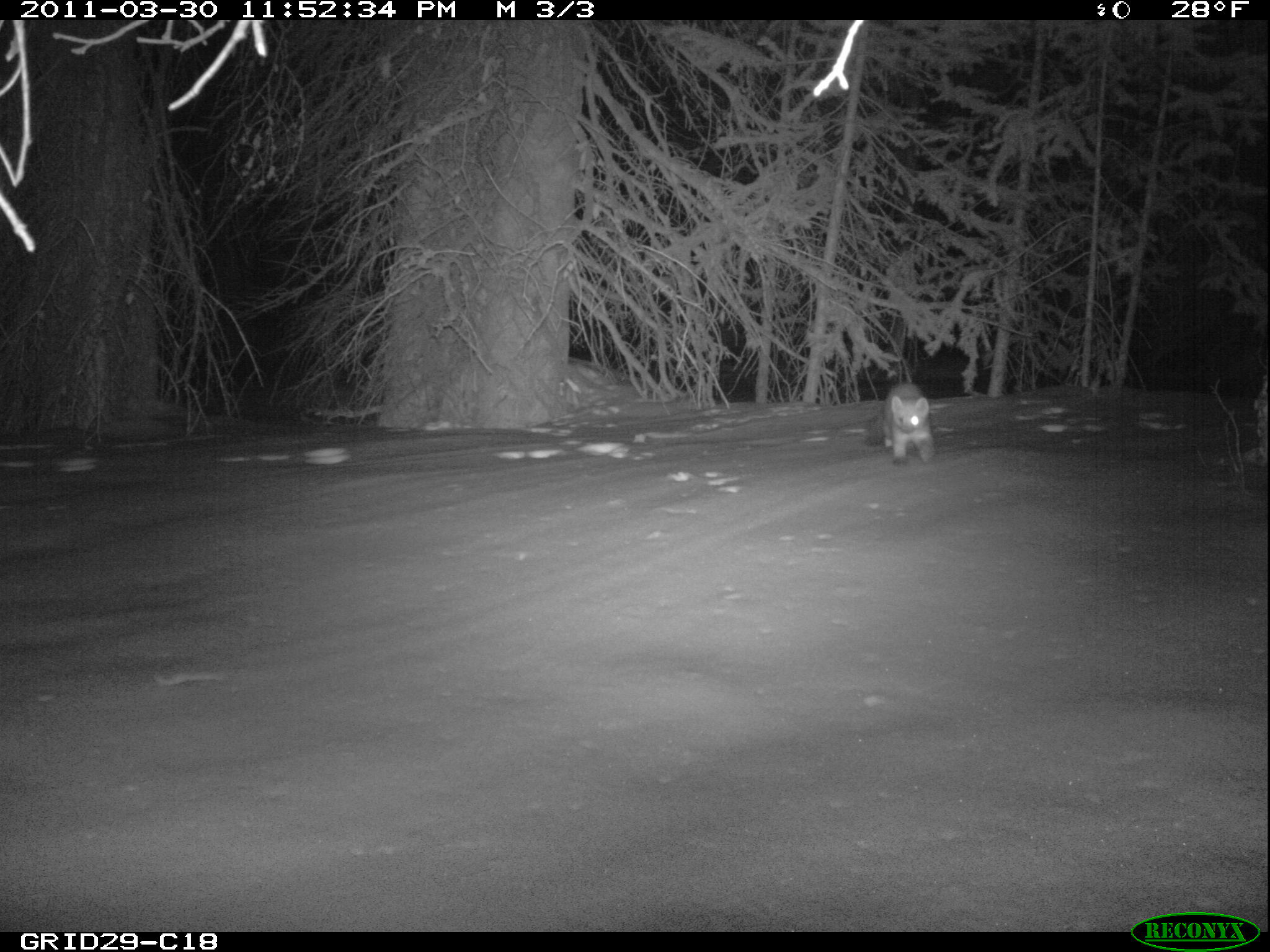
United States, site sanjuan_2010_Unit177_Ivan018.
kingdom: Animalia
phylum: Chordata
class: Mammalia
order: Carnivora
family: Mustelidae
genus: Martes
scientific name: Martes americana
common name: american marten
Martes americana (american marten).